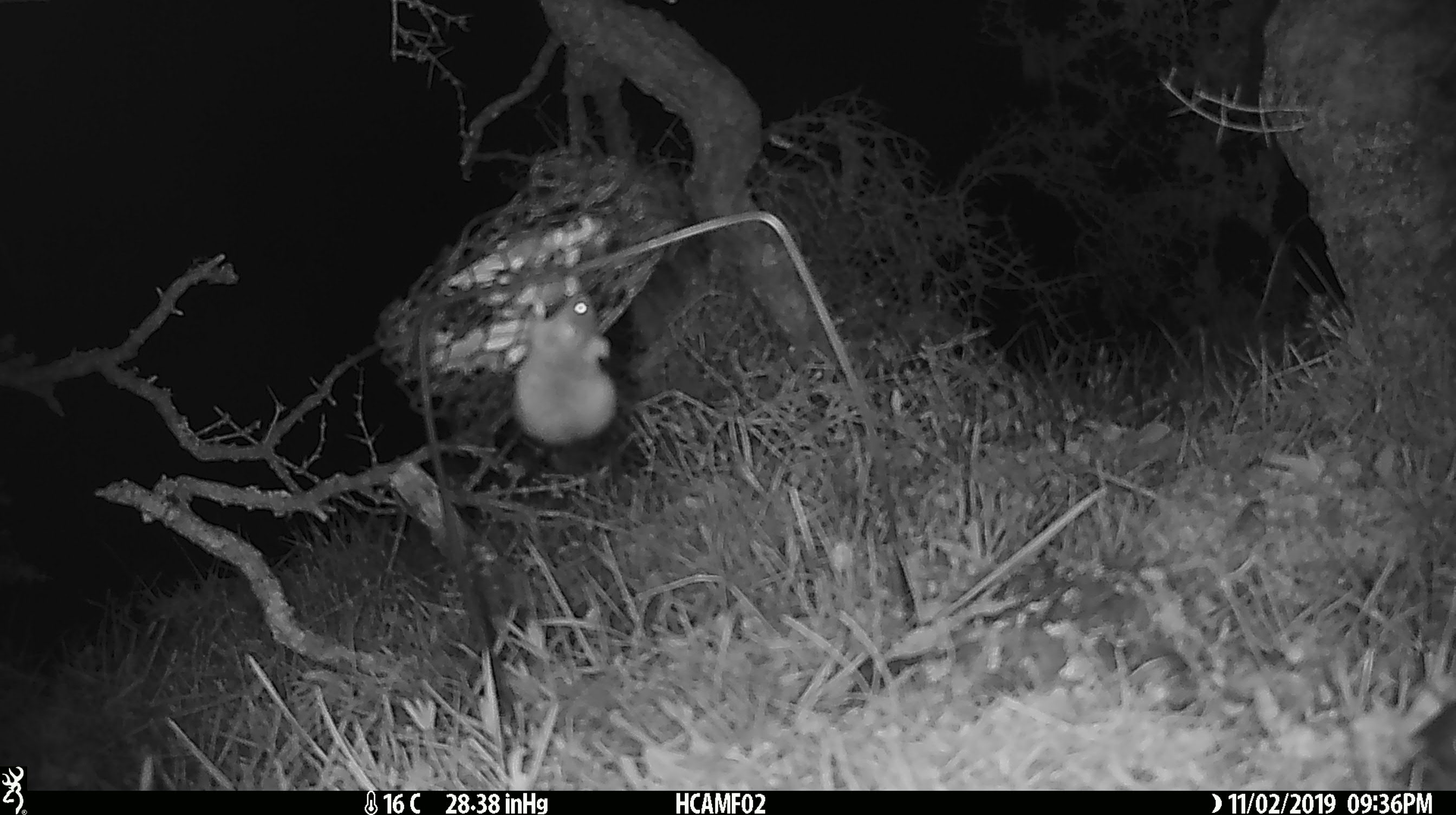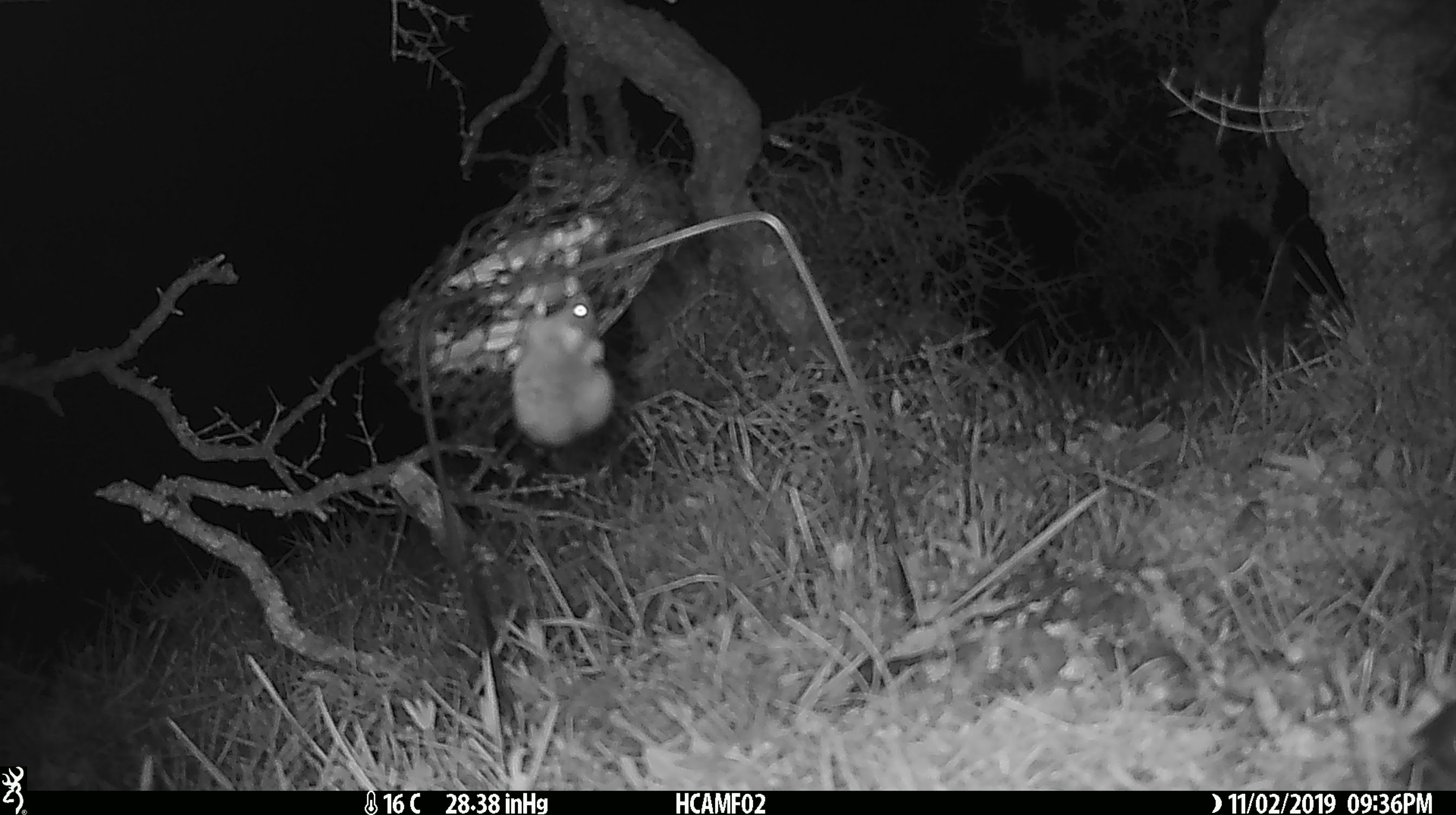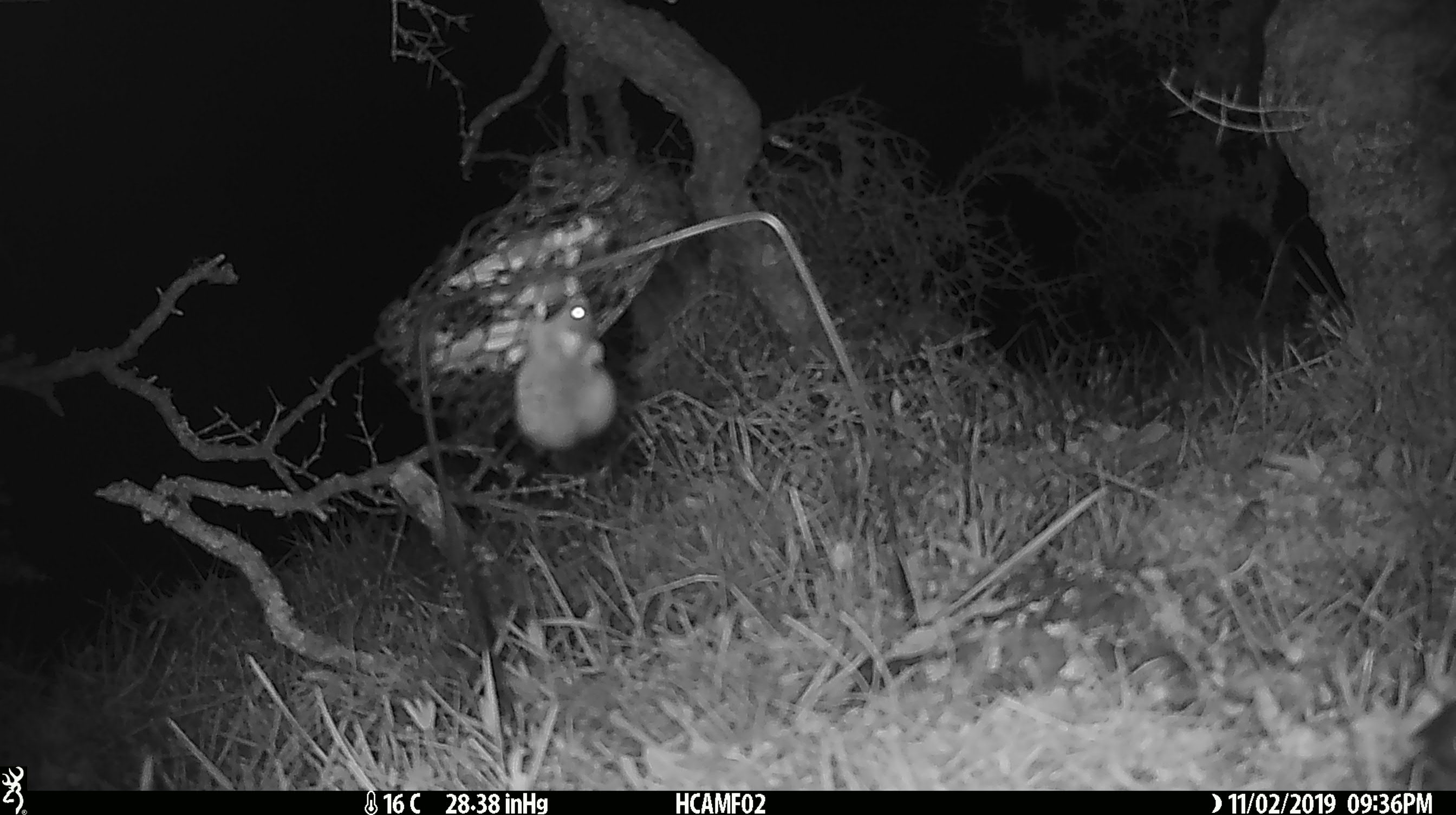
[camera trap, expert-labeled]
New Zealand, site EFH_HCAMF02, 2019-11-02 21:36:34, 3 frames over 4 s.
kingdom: Animalia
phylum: Chordata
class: Mammalia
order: Rodentia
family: Muridae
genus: Mus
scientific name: Mus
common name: mouse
Mouse (Mus).